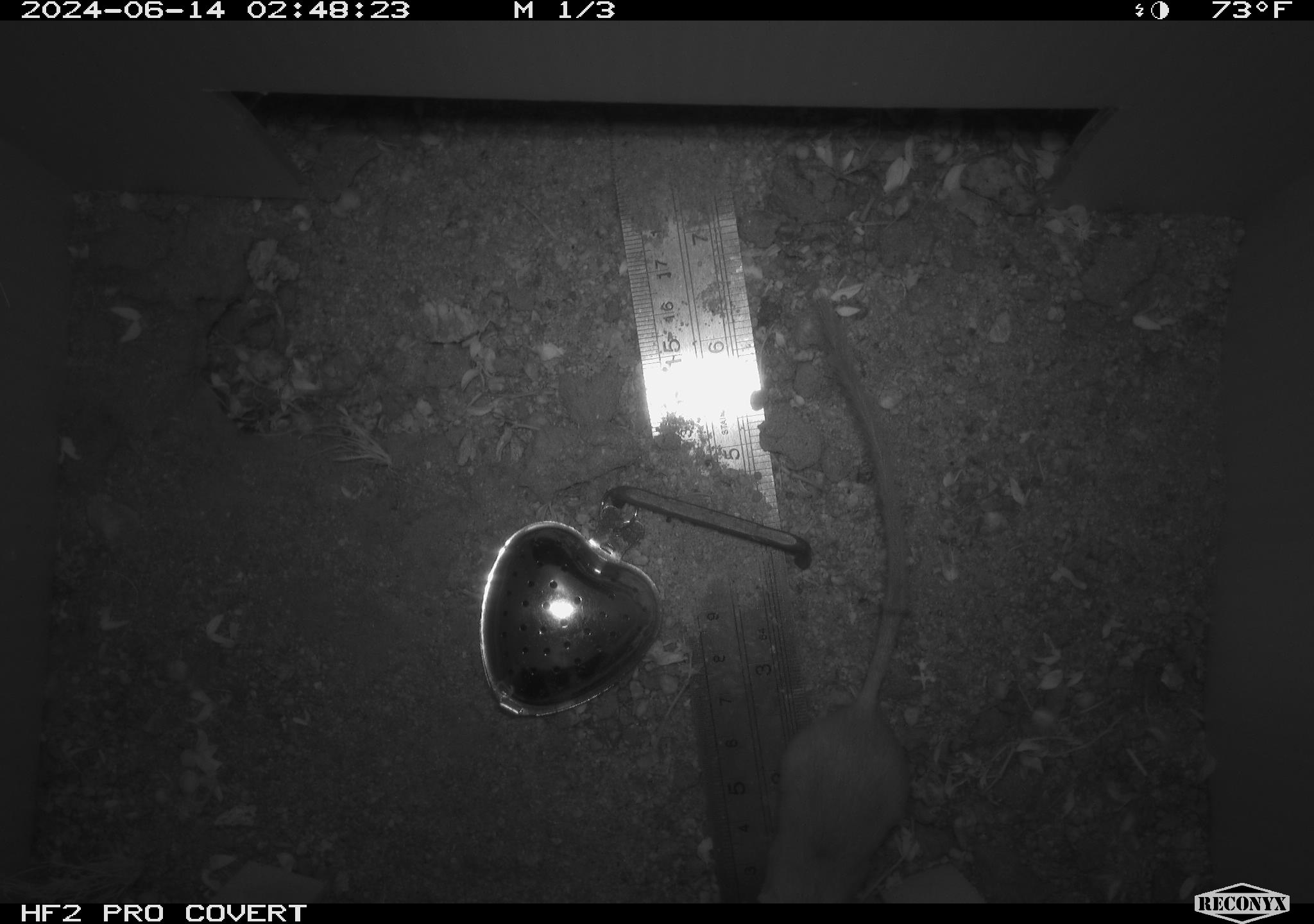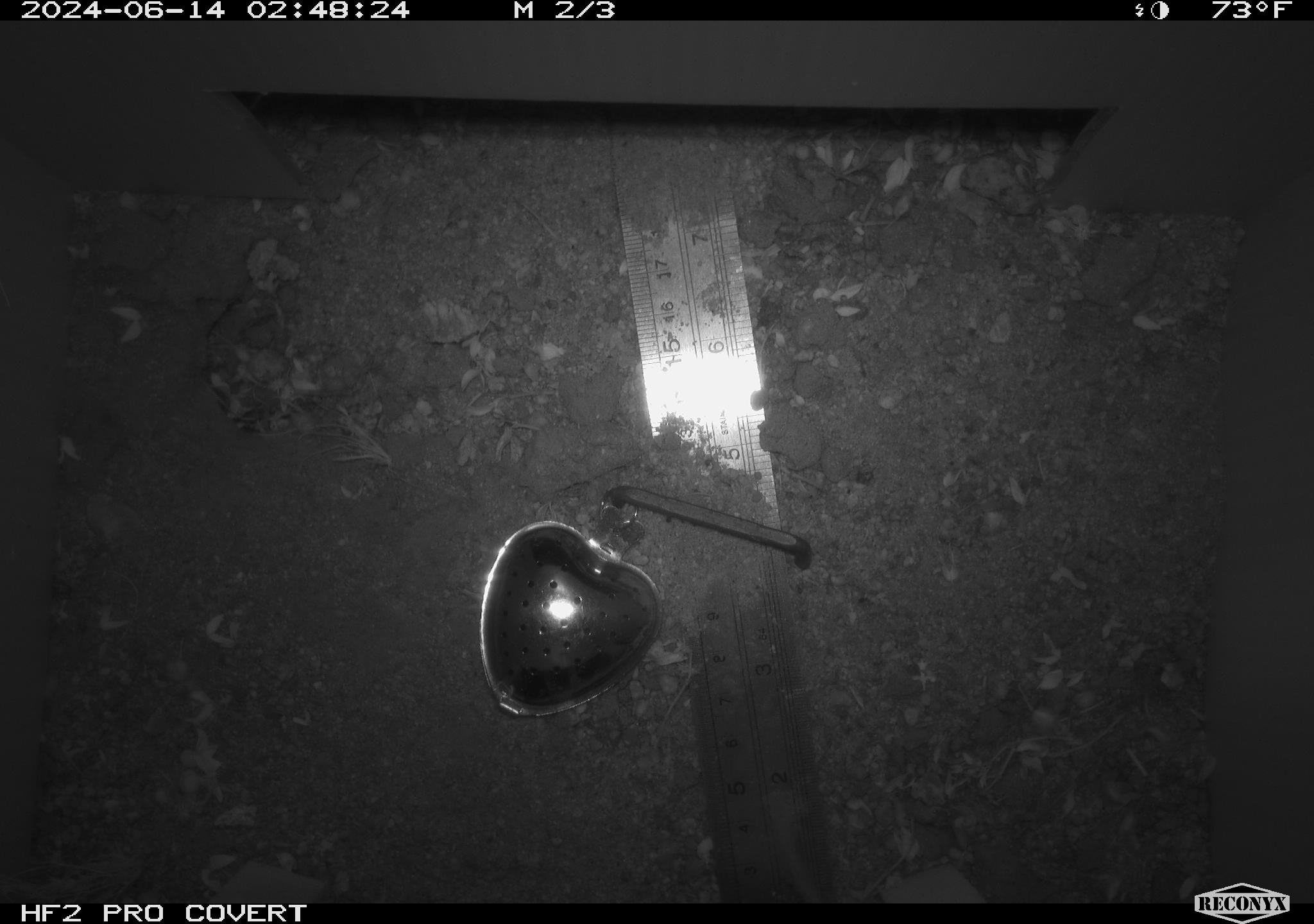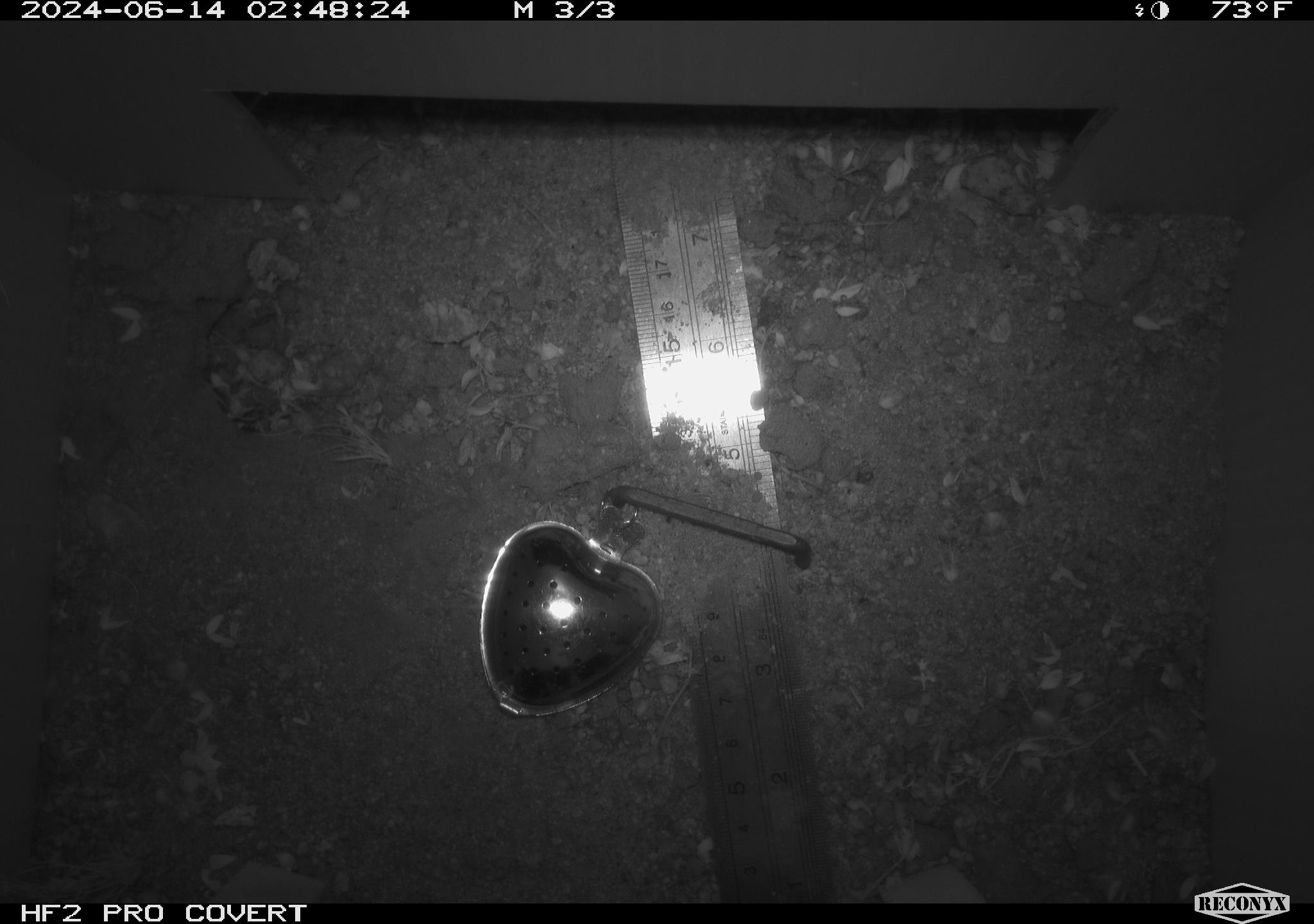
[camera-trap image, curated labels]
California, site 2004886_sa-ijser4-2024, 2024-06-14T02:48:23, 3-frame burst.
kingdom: Animalia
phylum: Chordata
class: Mammalia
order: Rodentia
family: Heteromyidae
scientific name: Heteromyidae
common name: kangaroo rats and pocket mice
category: heteromyidae family